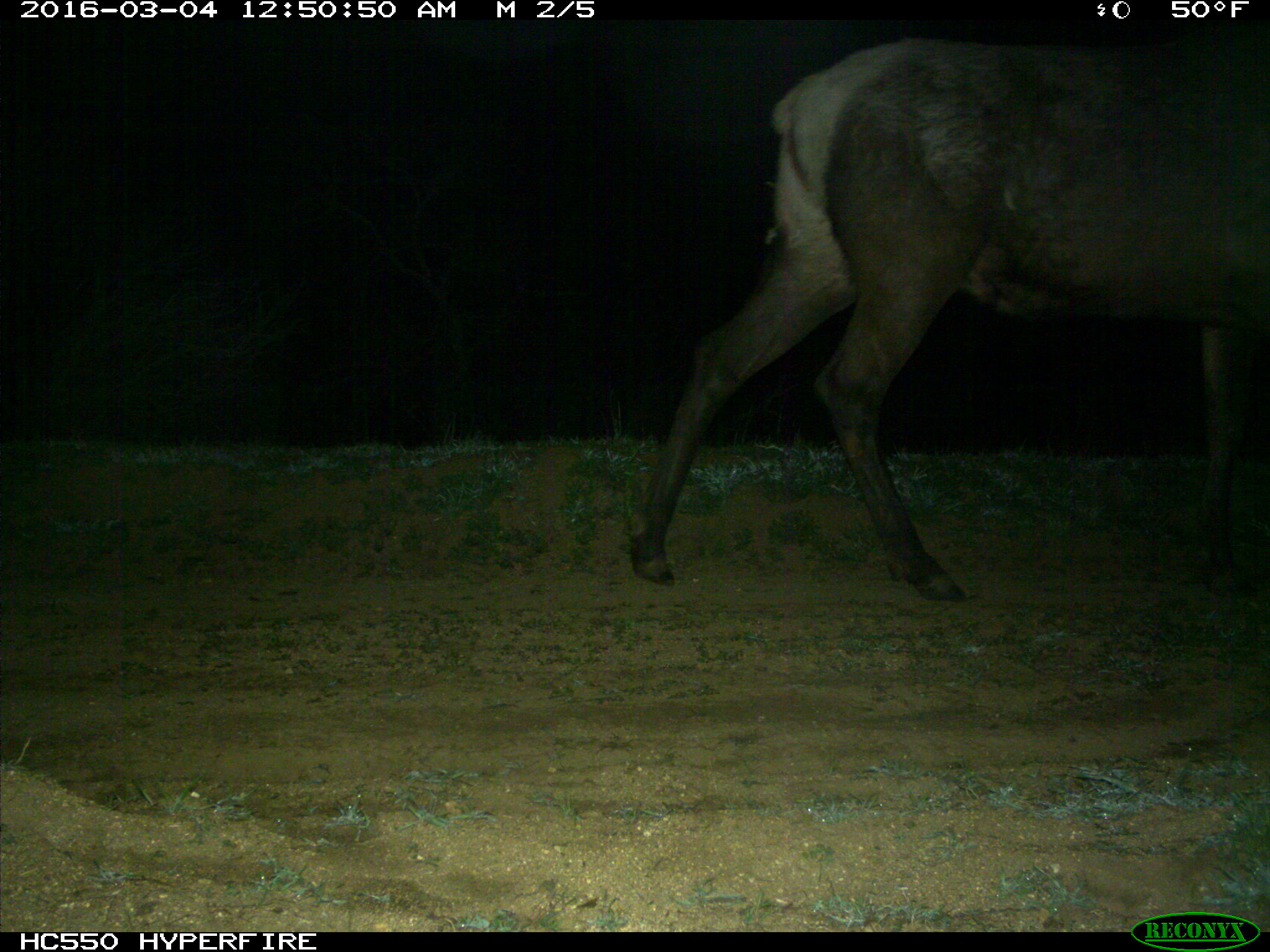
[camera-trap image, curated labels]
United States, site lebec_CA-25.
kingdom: Animalia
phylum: Chordata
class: Mammalia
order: Artiodactyla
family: Cervidae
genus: Cervus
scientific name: Cervus canadensis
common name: elk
Cervus canadensis (elk).